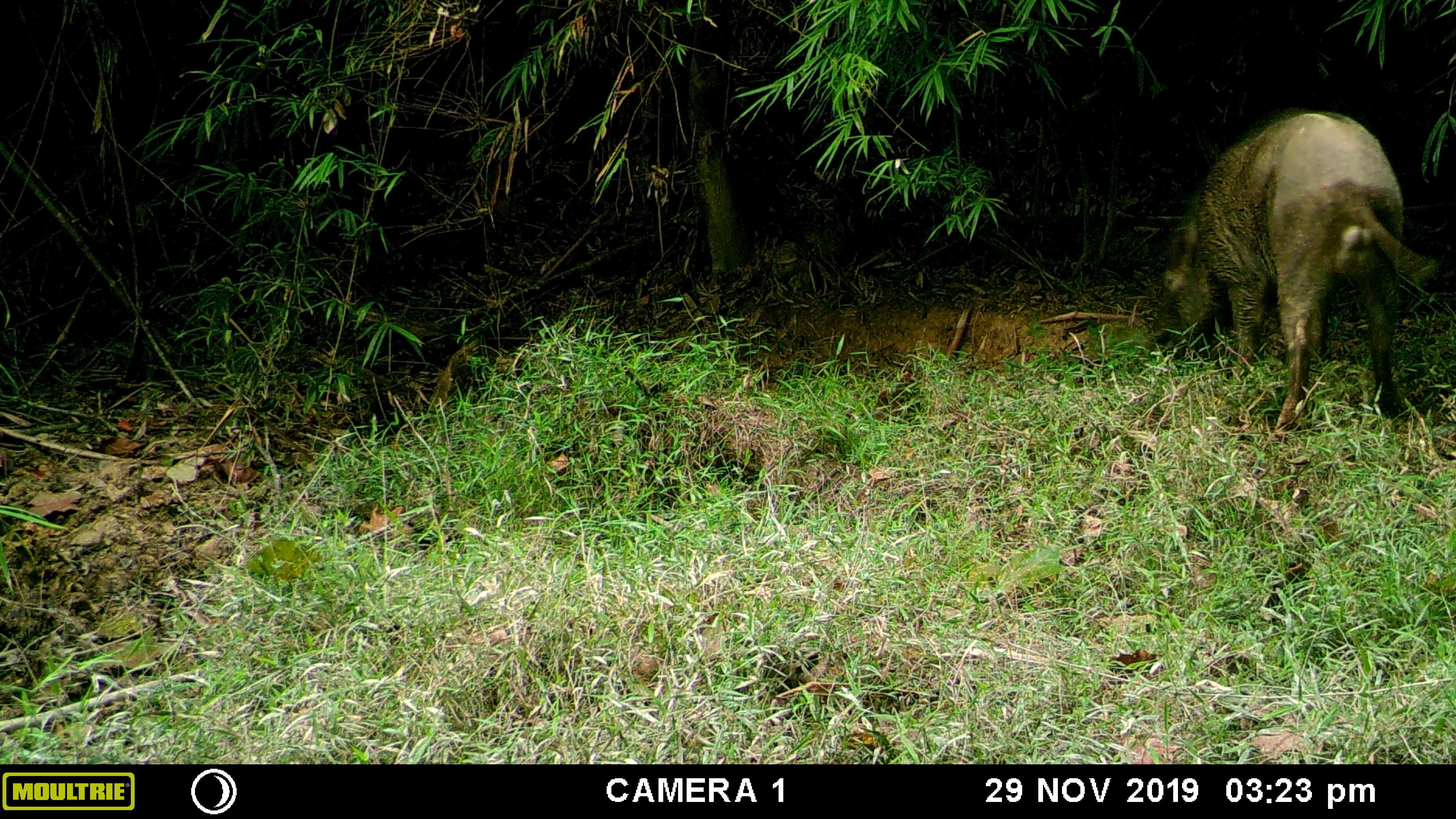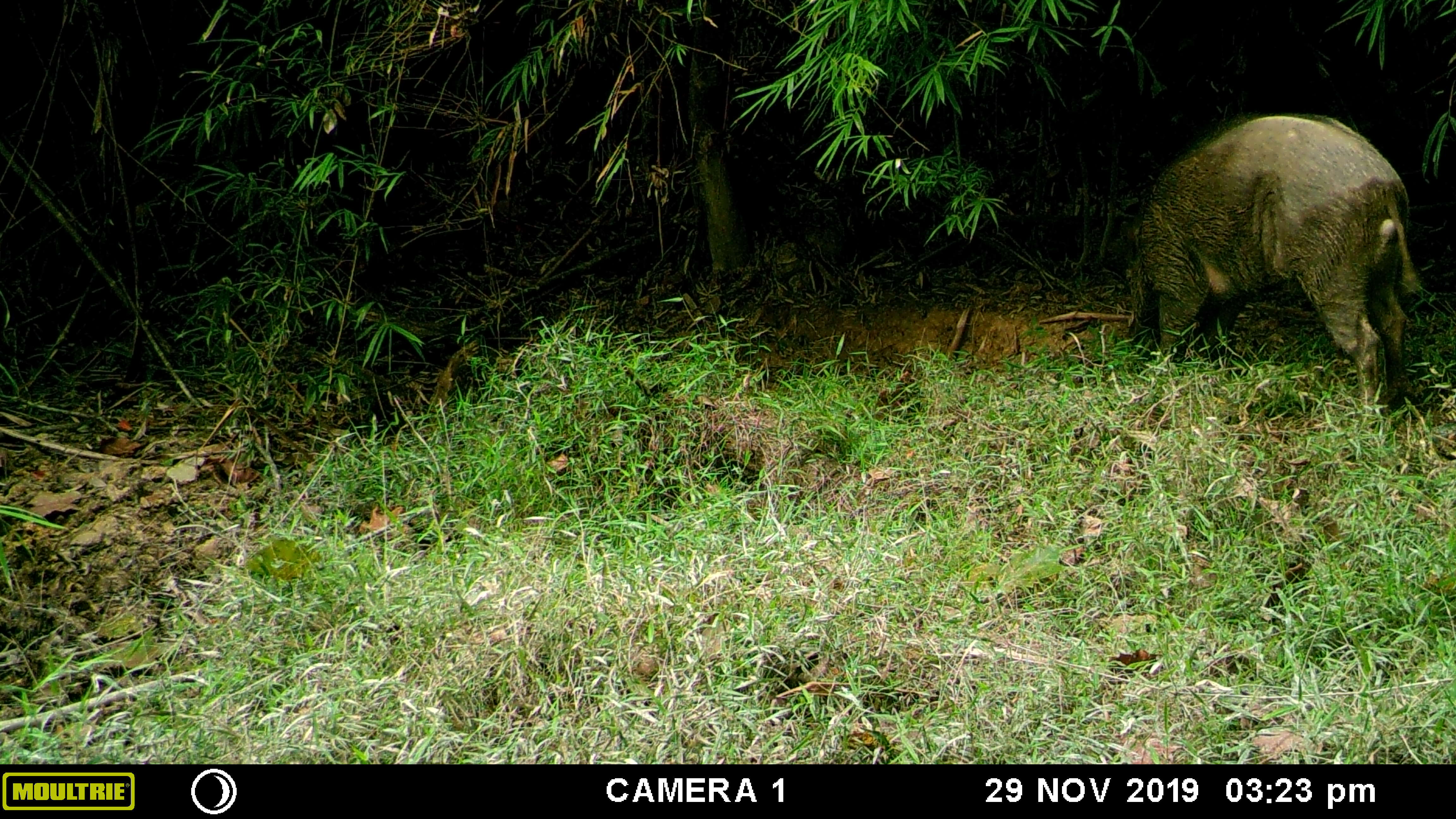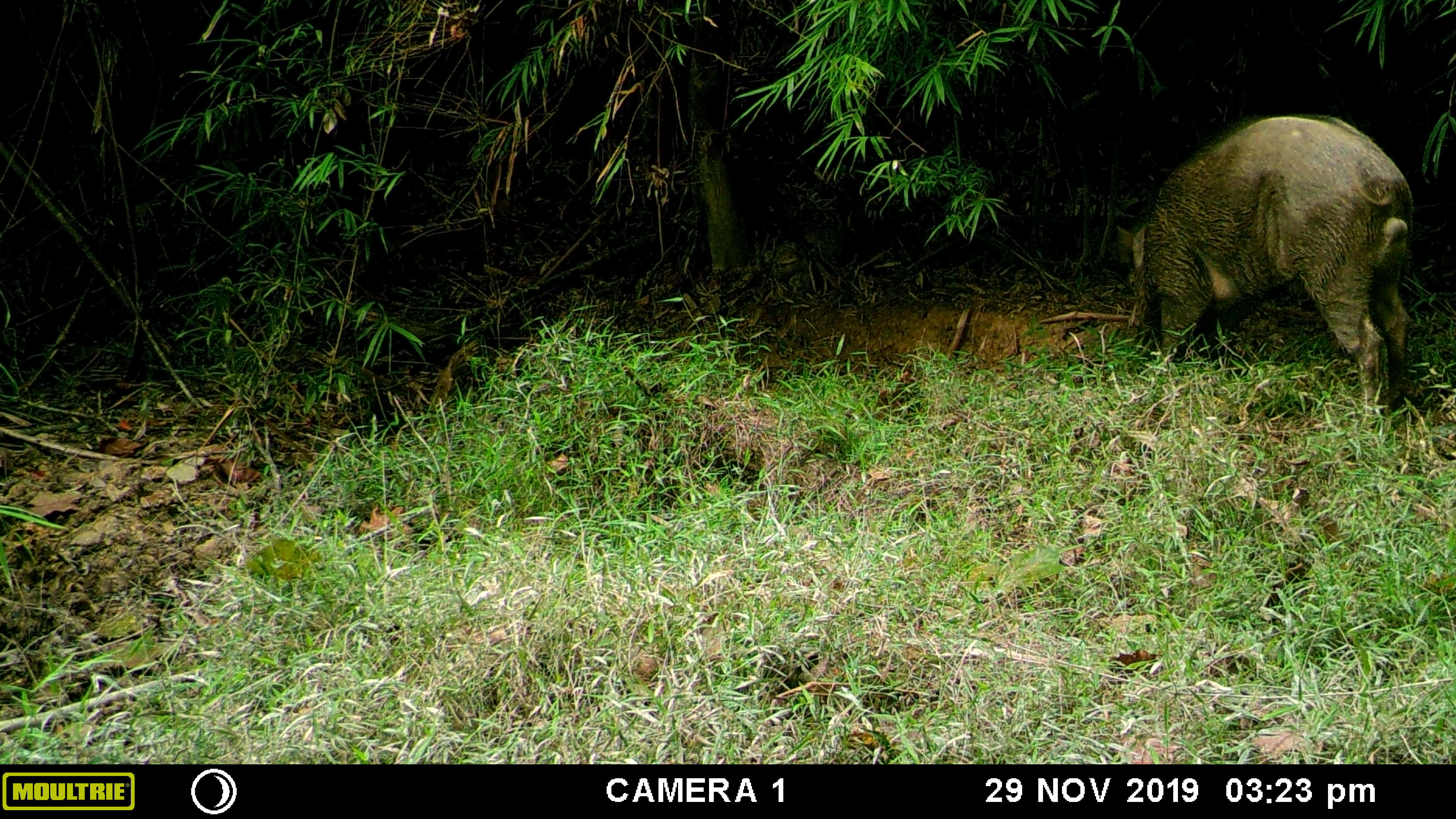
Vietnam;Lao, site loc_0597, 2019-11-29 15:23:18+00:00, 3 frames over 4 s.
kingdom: Animalia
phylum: Chordata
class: Mammalia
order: Artiodactyla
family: Suidae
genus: Sus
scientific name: Sus scrofa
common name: eurasian wild pig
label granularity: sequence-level